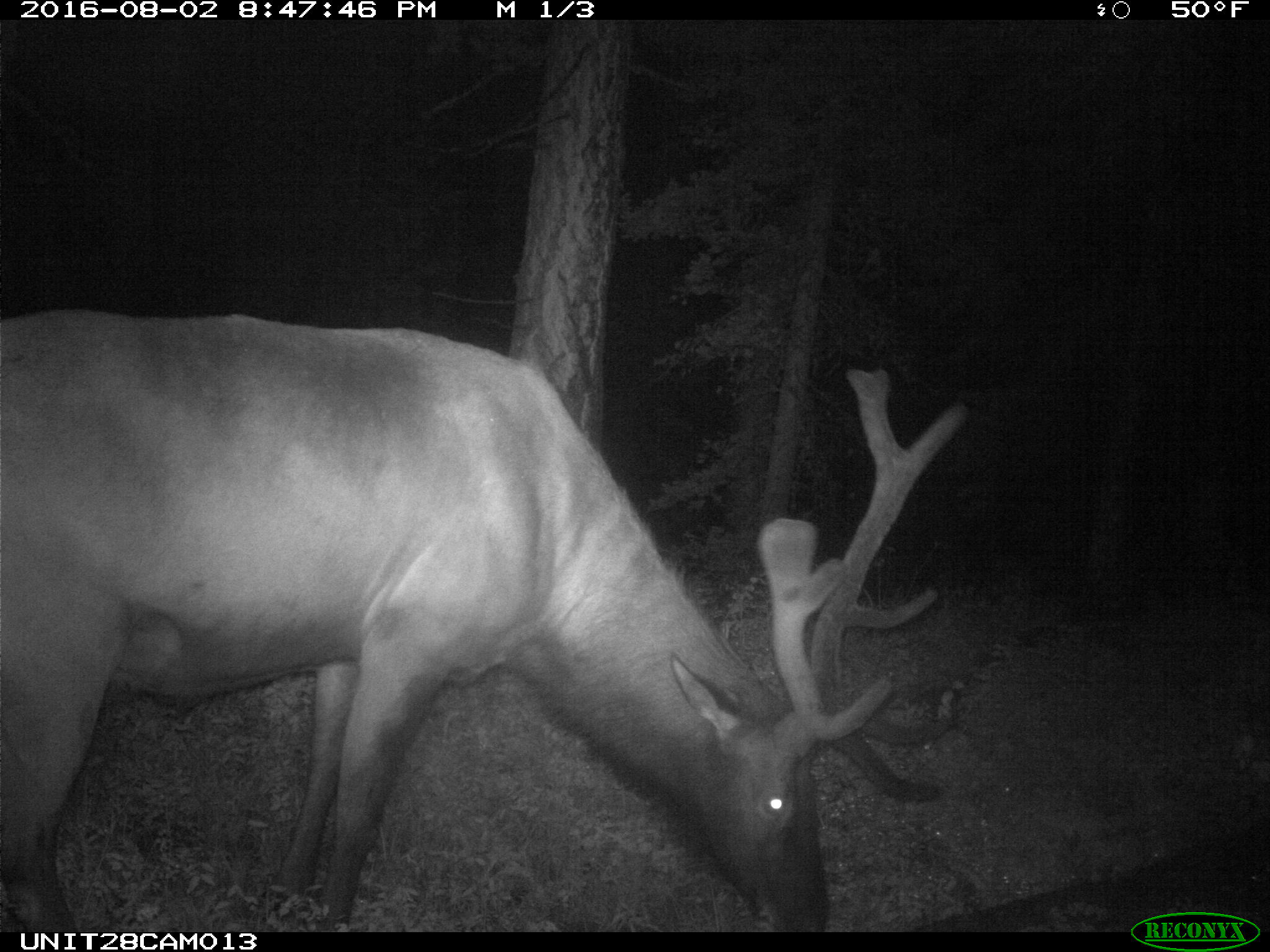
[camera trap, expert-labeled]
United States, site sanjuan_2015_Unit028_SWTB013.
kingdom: Animalia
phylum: Chordata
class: Mammalia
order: Artiodactyla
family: Cervidae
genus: Cervus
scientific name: Cervus elaphus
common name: red deer